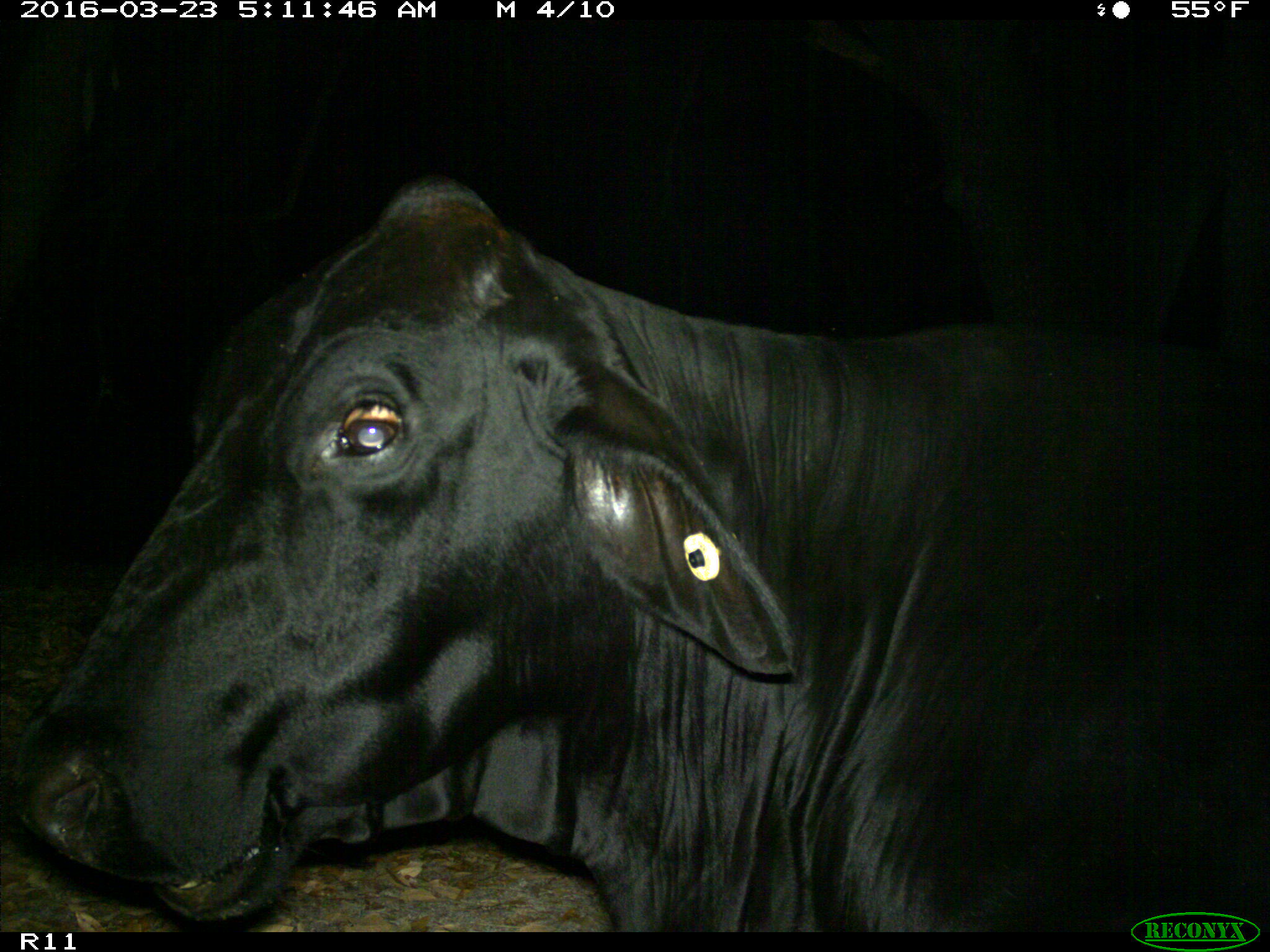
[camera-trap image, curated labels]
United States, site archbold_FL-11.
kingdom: Animalia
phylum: Chordata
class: Mammalia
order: Artiodactyla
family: Bovidae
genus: Bos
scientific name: Bos taurus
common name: domestic cow